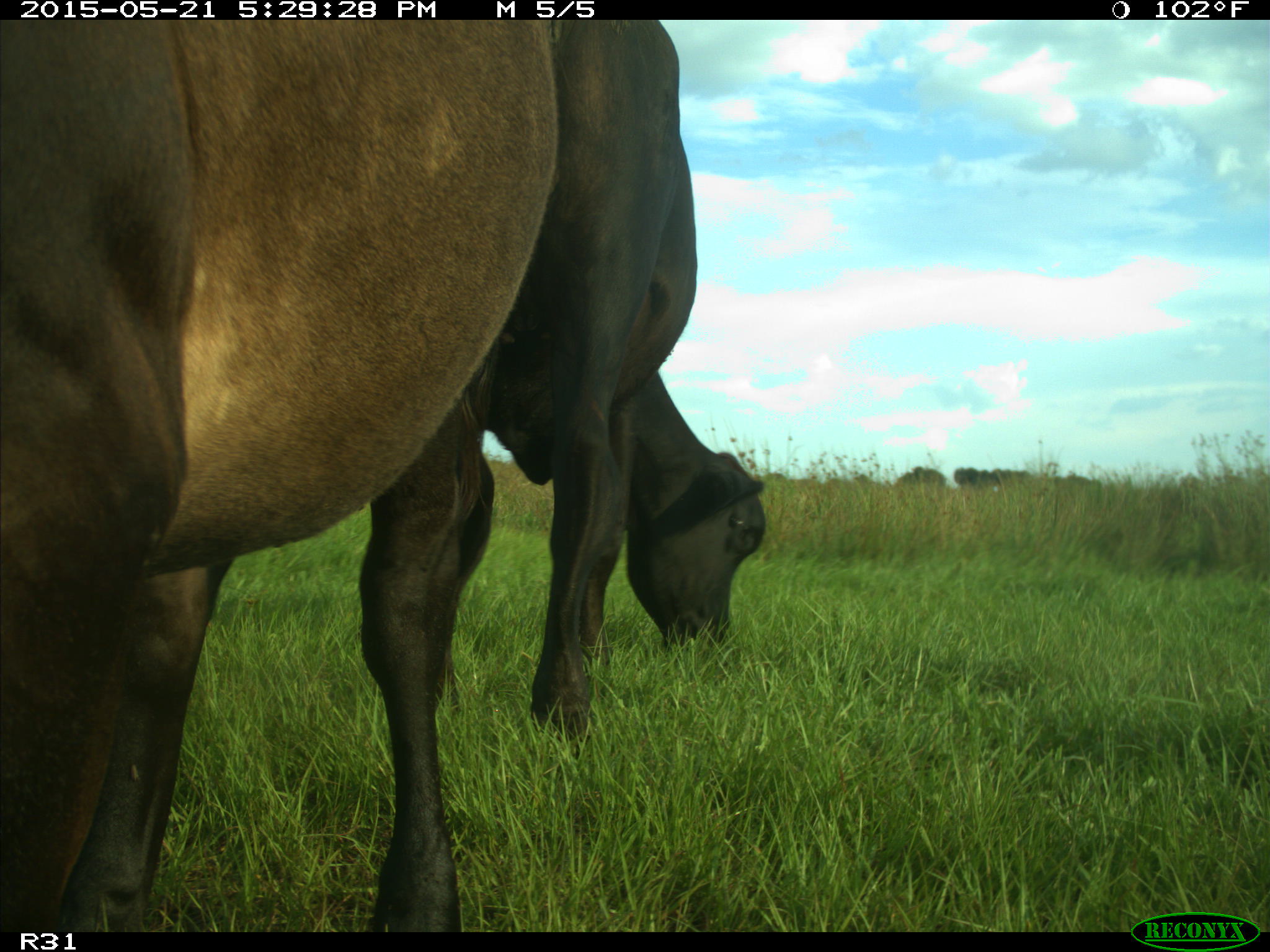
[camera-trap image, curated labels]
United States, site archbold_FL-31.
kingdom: Animalia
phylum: Chordata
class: Mammalia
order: Artiodactyla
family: Bovidae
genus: Bos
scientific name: Bos taurus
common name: domestic cow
Bos taurus (domestic cow).